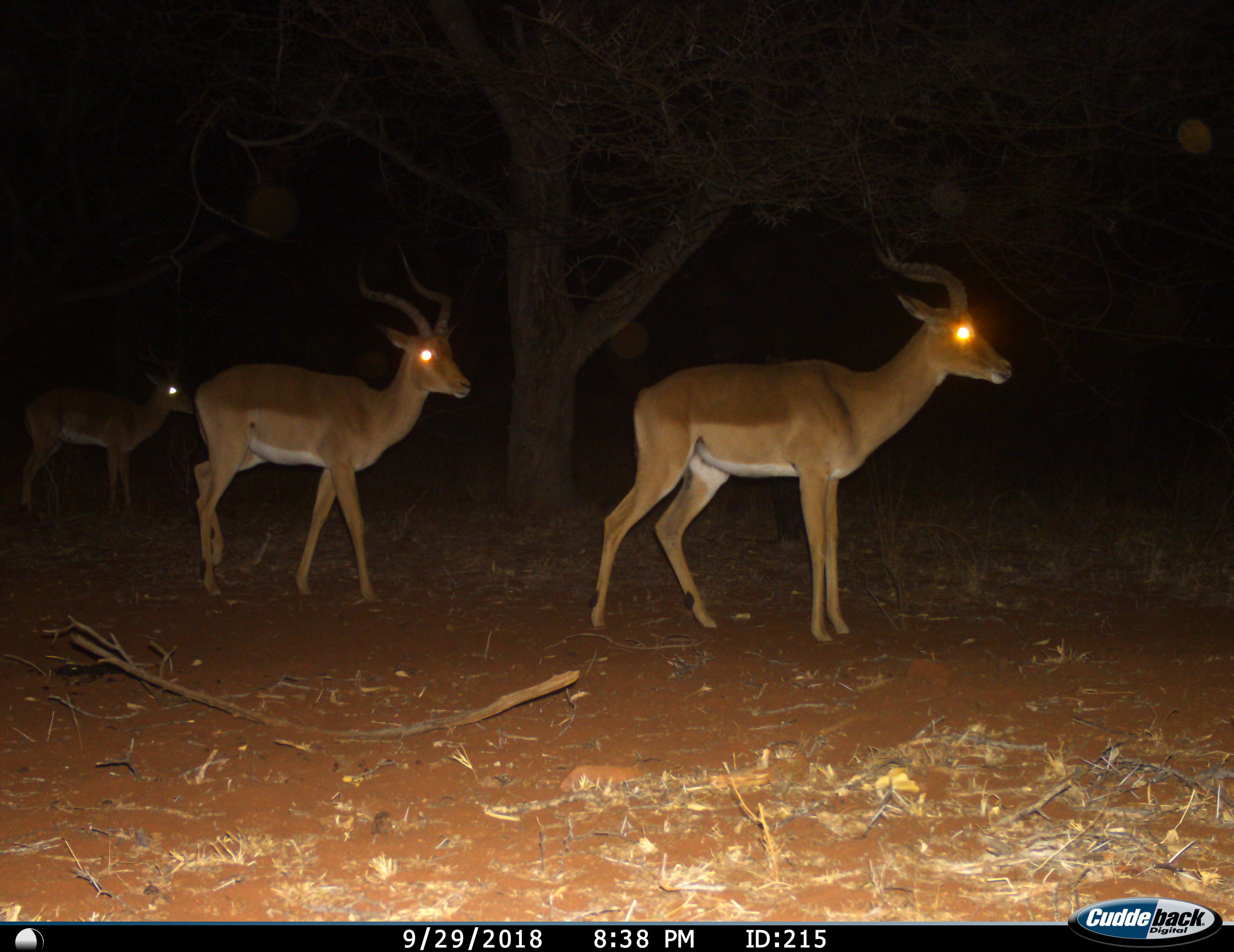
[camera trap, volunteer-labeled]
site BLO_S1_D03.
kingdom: Animalia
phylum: Chordata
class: Mammalia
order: Artiodactyla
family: Bovidae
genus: Aepyceros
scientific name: Aepyceros melampus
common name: impala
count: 3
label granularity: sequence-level